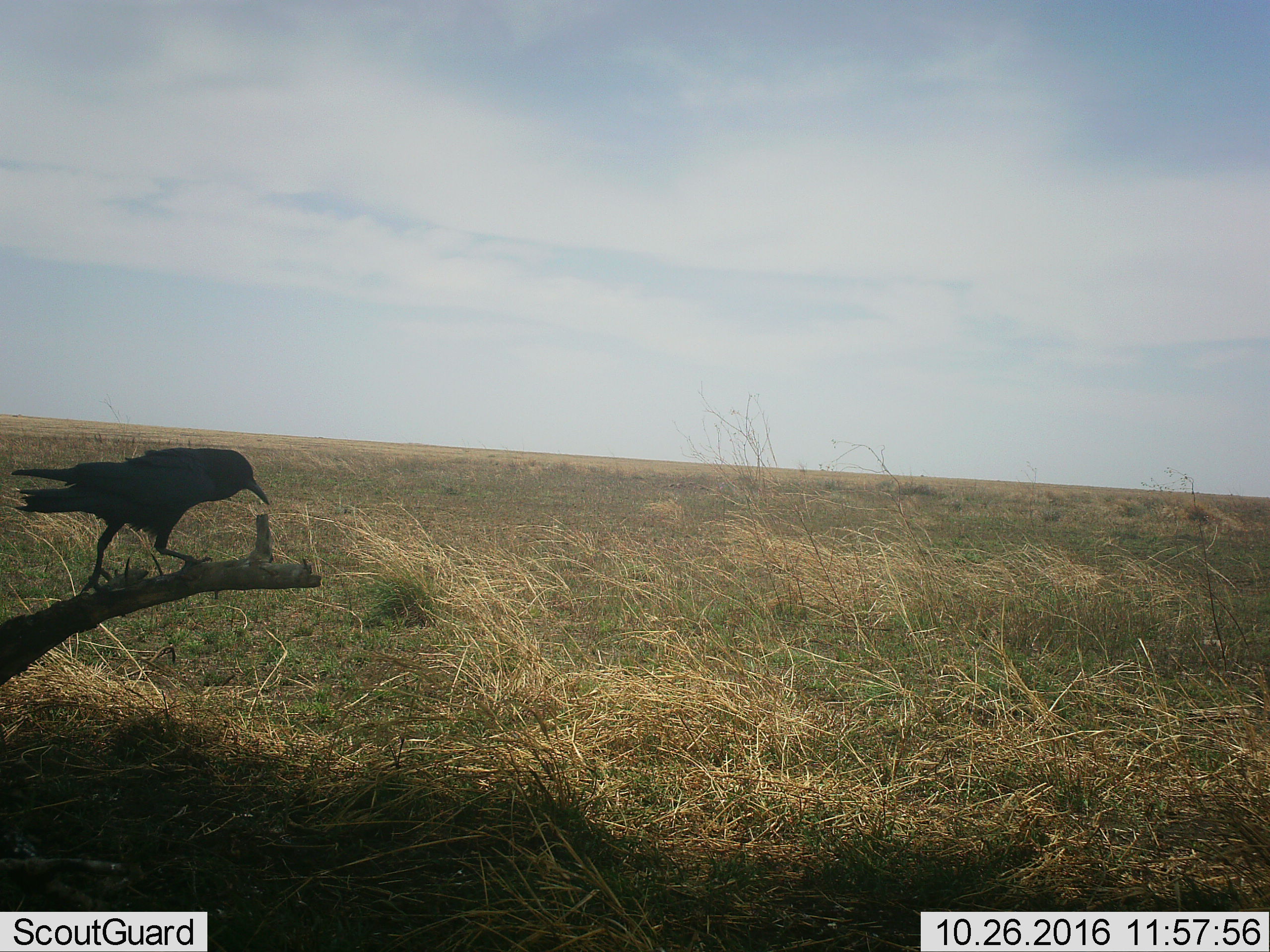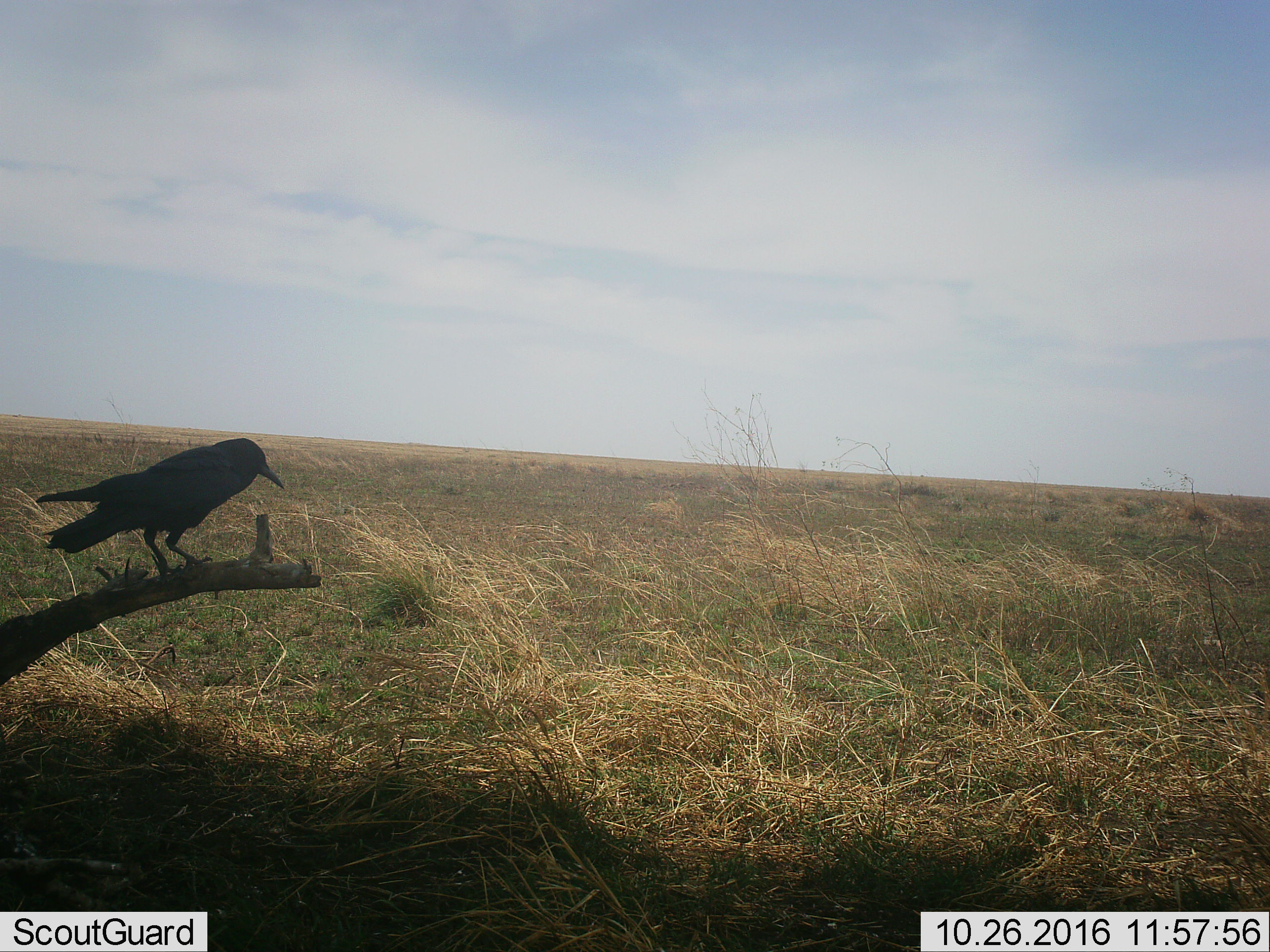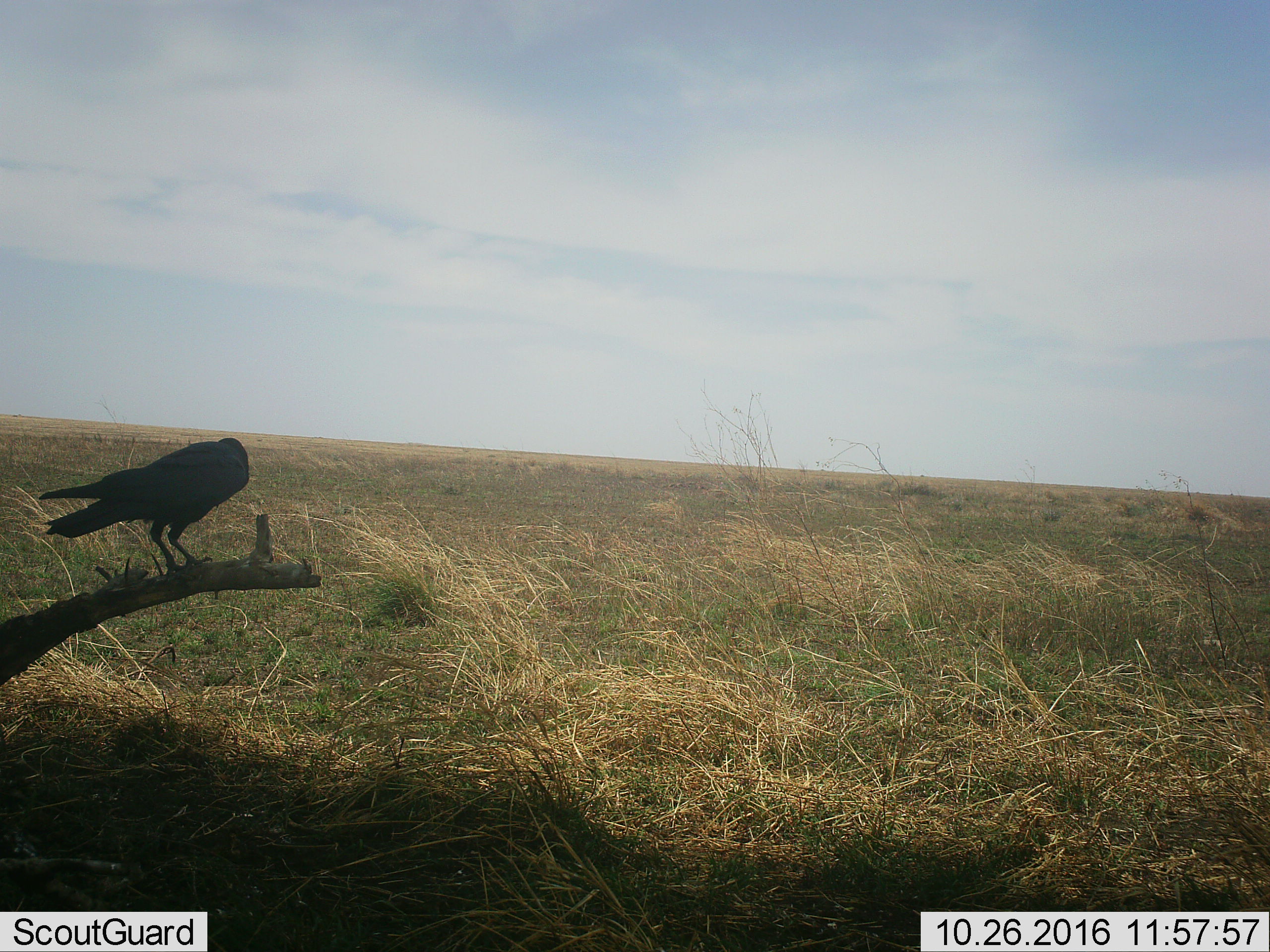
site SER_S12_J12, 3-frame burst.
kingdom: Animalia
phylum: Chordata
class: Aves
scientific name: Aves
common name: bird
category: birdother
Birdother (bird) (Aves), count 1. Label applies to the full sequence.